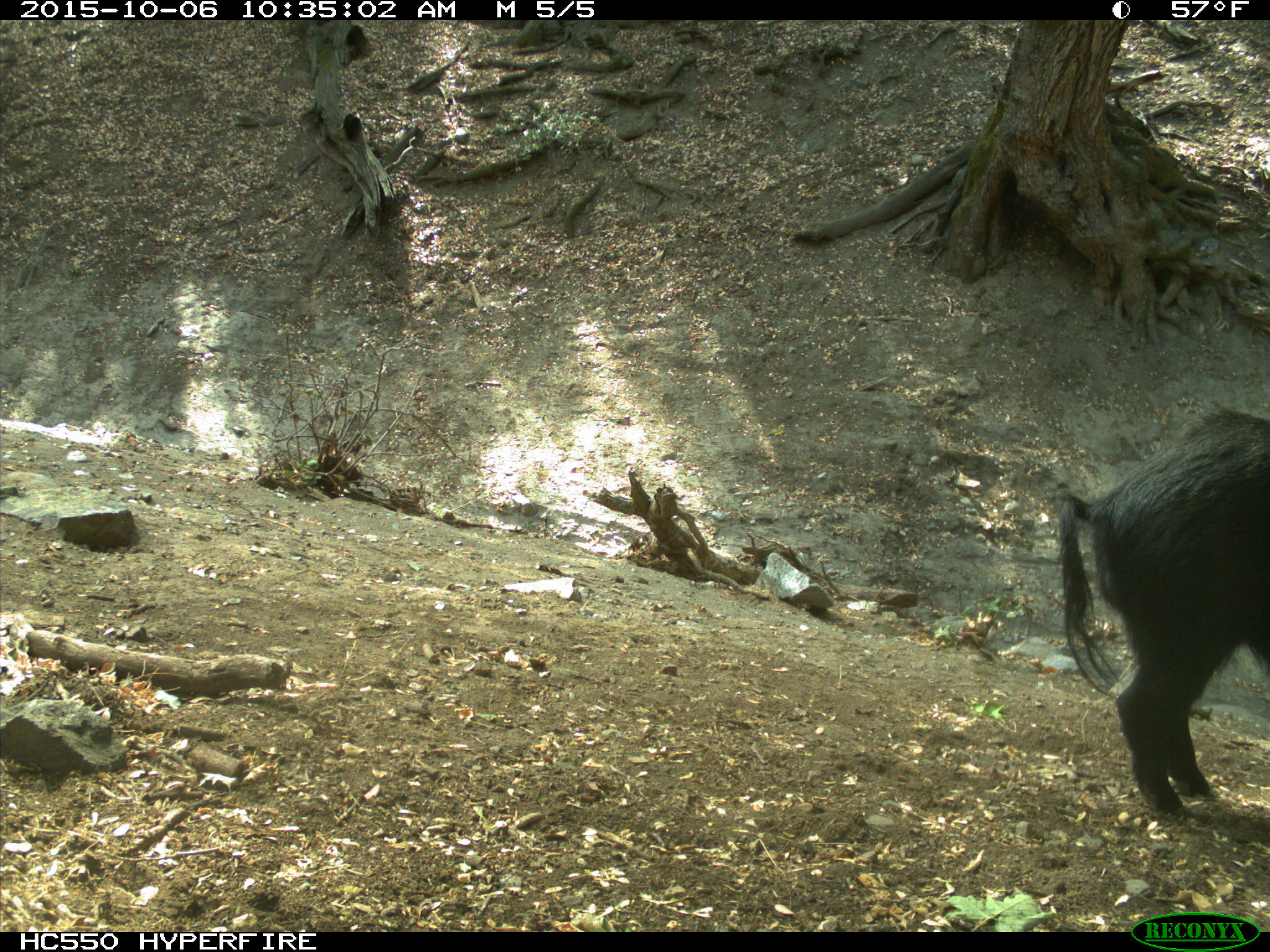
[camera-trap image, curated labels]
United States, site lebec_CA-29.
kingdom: Animalia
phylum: Chordata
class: Mammalia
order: Artiodactyla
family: Suidae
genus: Sus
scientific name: Sus scrofa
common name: wild boar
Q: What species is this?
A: Sus scrofa (wild boar).